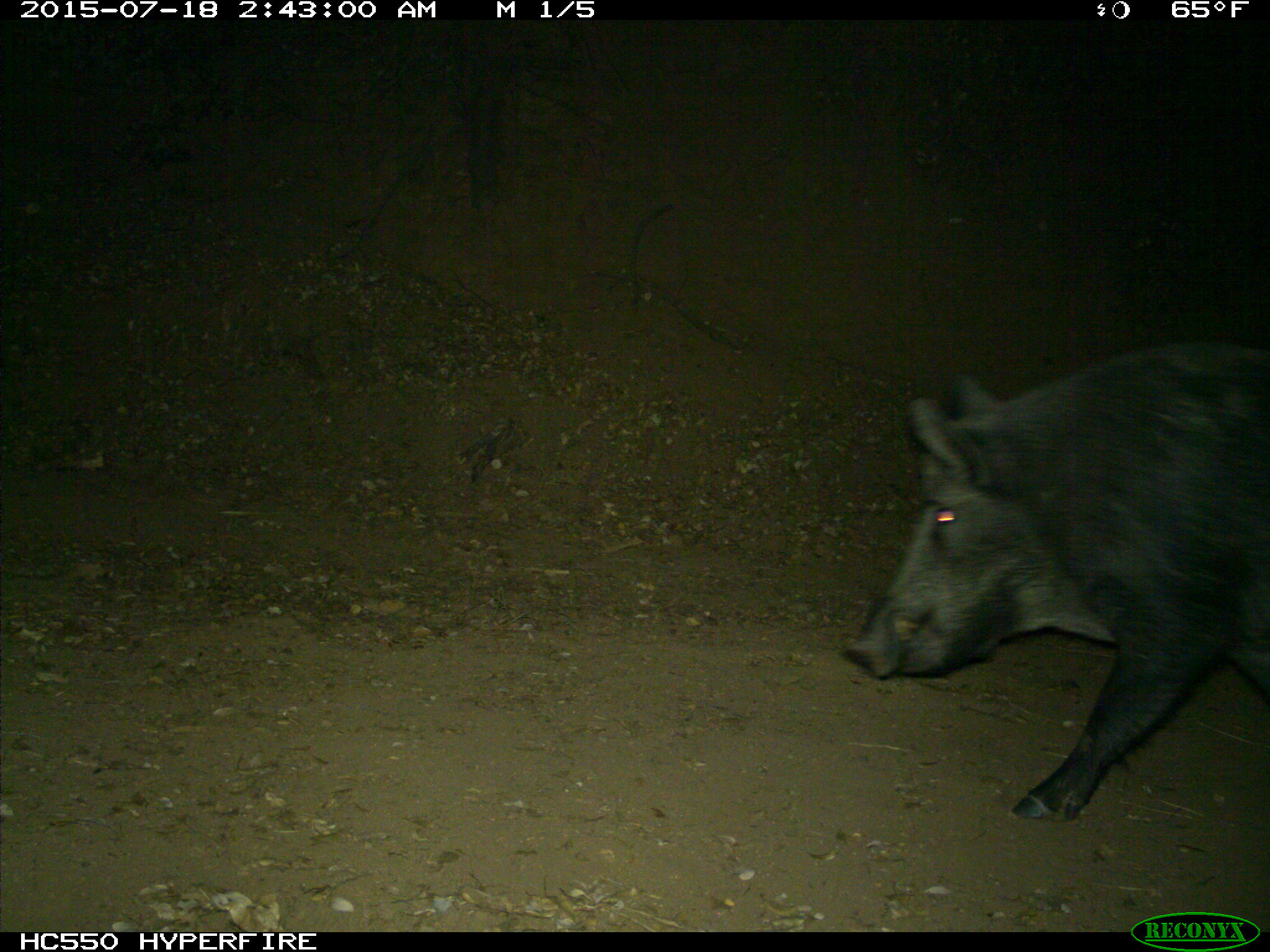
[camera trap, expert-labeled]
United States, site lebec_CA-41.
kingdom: Animalia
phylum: Chordata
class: Mammalia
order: Artiodactyla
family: Suidae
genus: Sus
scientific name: Sus scrofa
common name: wild boar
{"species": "Sus scrofa (wild boar)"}